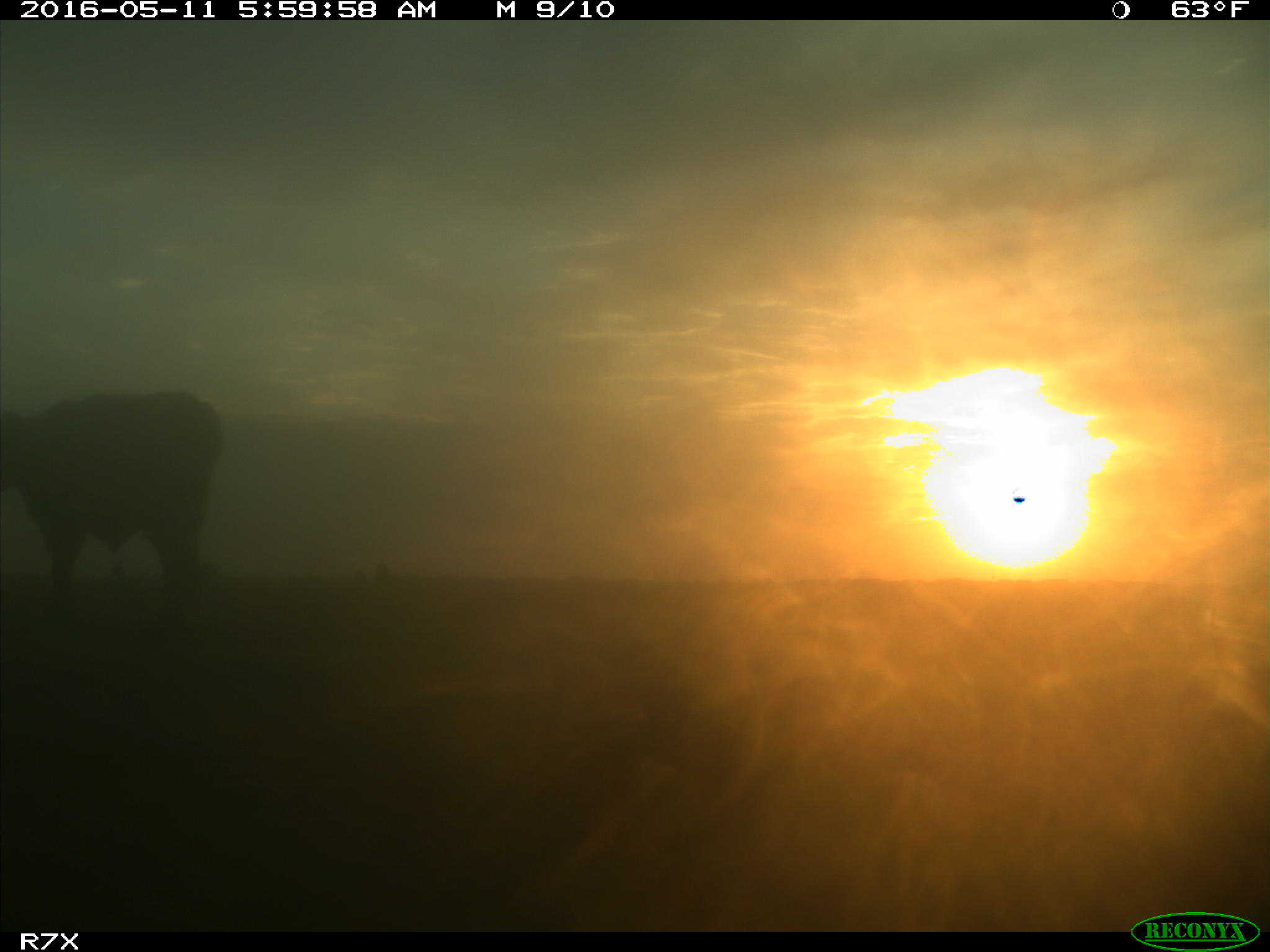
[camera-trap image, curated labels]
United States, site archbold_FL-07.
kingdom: Animalia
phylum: Chordata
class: Mammalia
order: Artiodactyla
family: Bovidae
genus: Bos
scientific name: Bos taurus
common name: domestic cow